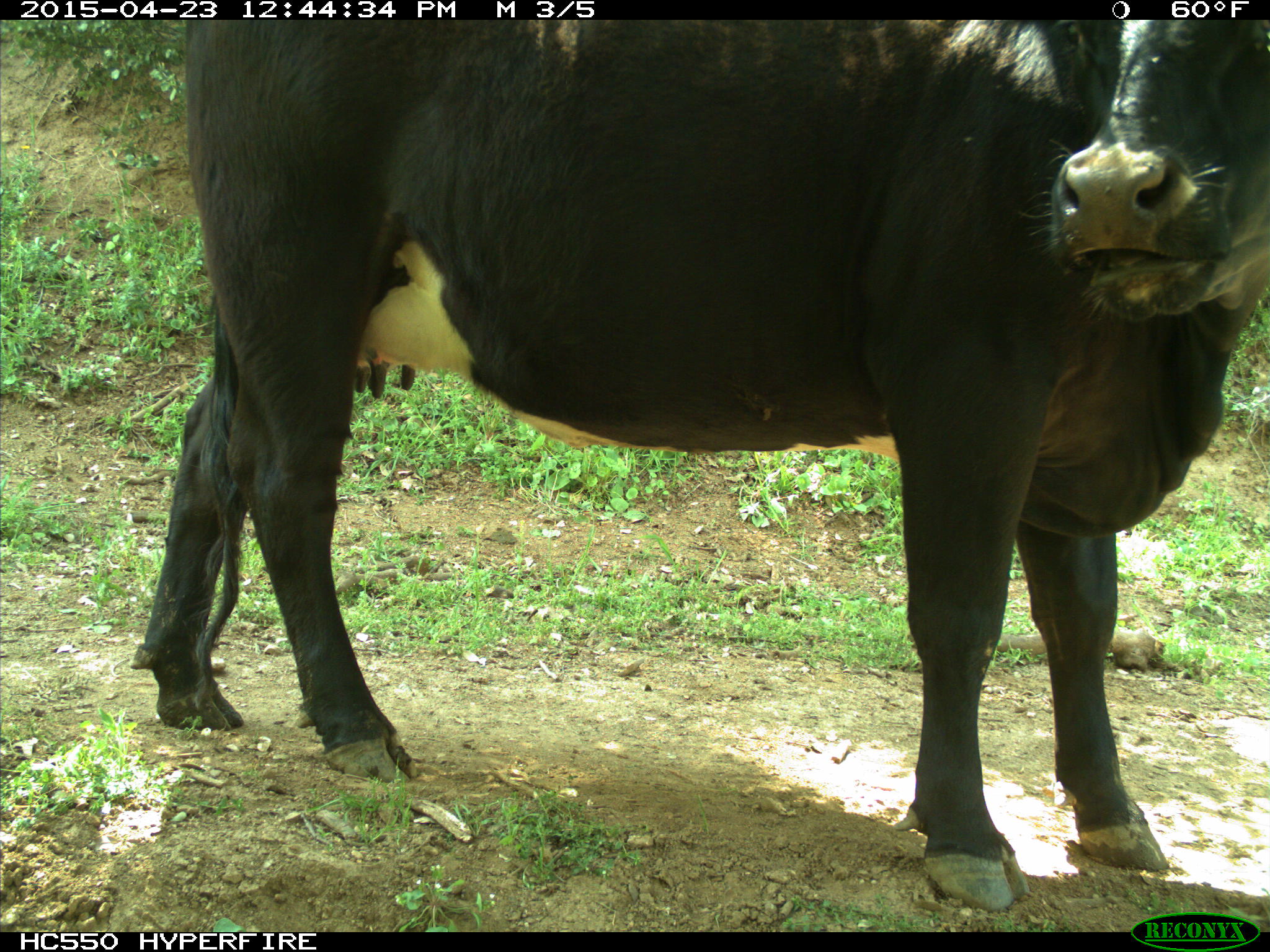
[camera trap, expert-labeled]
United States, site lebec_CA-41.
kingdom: Animalia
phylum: Chordata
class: Mammalia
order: Artiodactyla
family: Bovidae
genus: Bos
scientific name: Bos taurus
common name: domestic cow